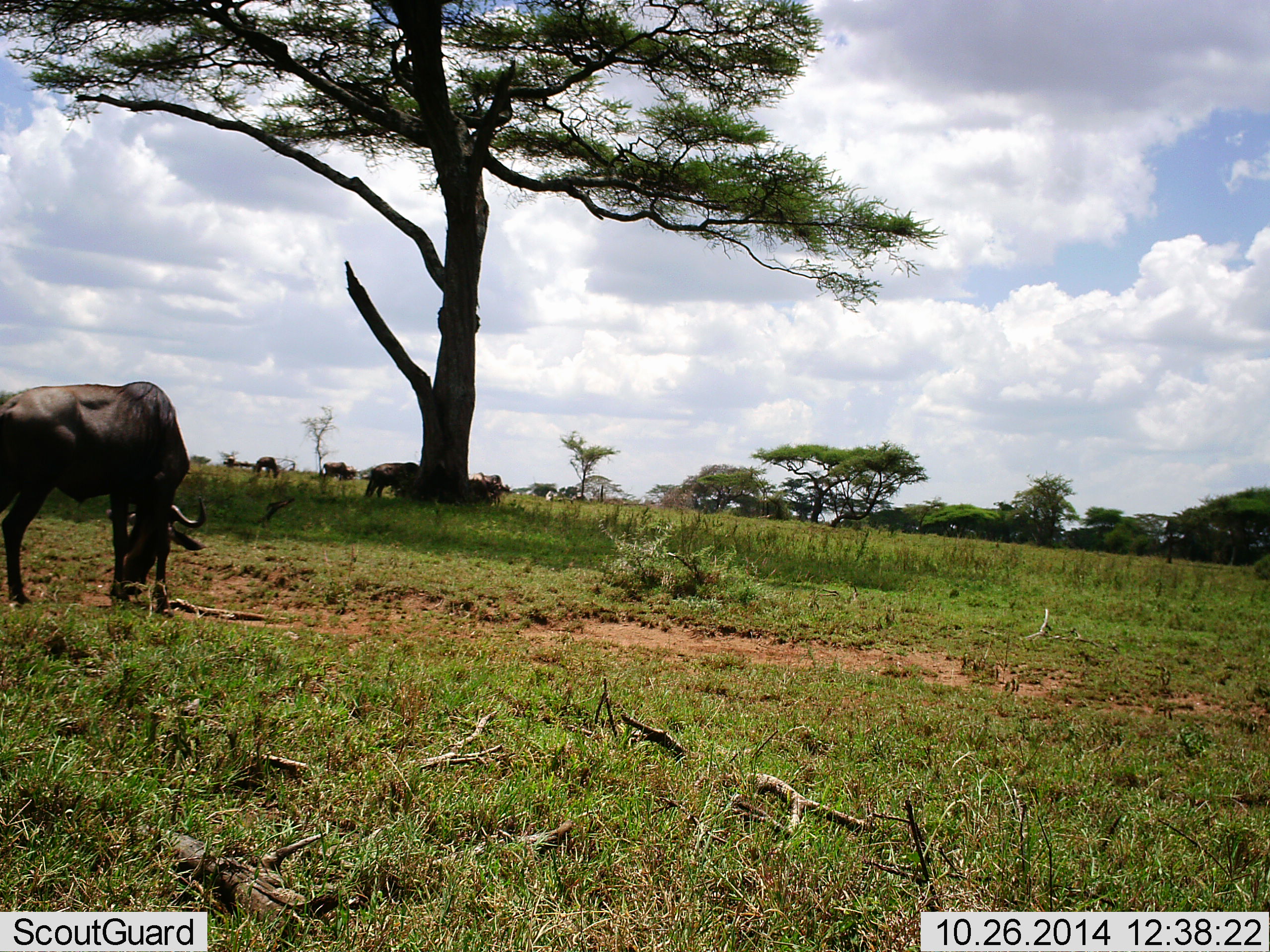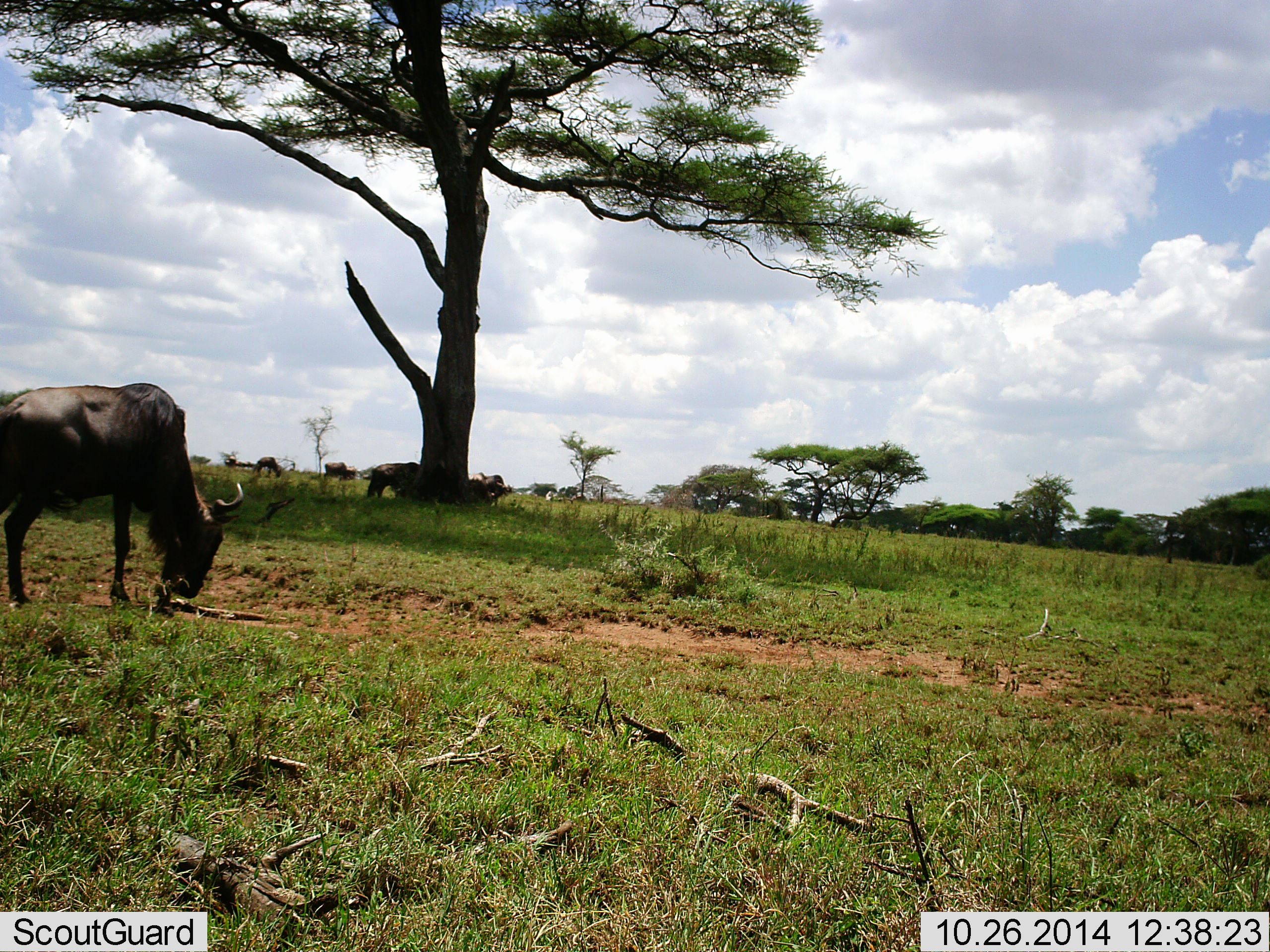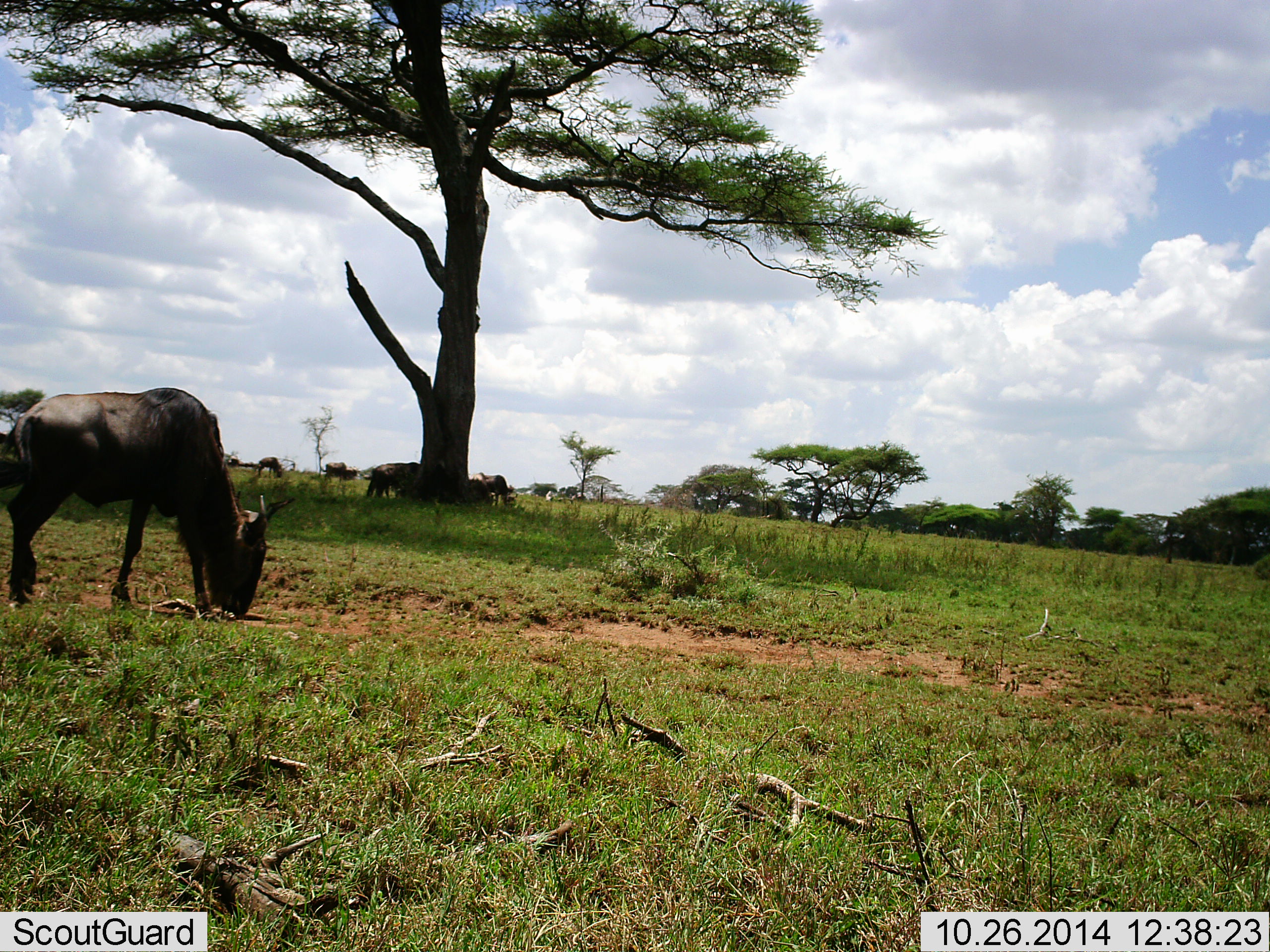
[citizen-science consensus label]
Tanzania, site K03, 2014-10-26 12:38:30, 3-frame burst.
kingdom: Animalia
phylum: Chordata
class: Mammalia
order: Artiodactyla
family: Bovidae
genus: Connochaetes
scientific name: Connochaetes taurinus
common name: blue wildebeest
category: wildebeest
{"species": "wildebeest (blue wildebeest) (Connochaetes taurinus)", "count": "7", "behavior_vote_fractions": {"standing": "20%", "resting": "20%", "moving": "10%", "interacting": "0%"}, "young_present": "0%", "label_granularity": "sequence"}